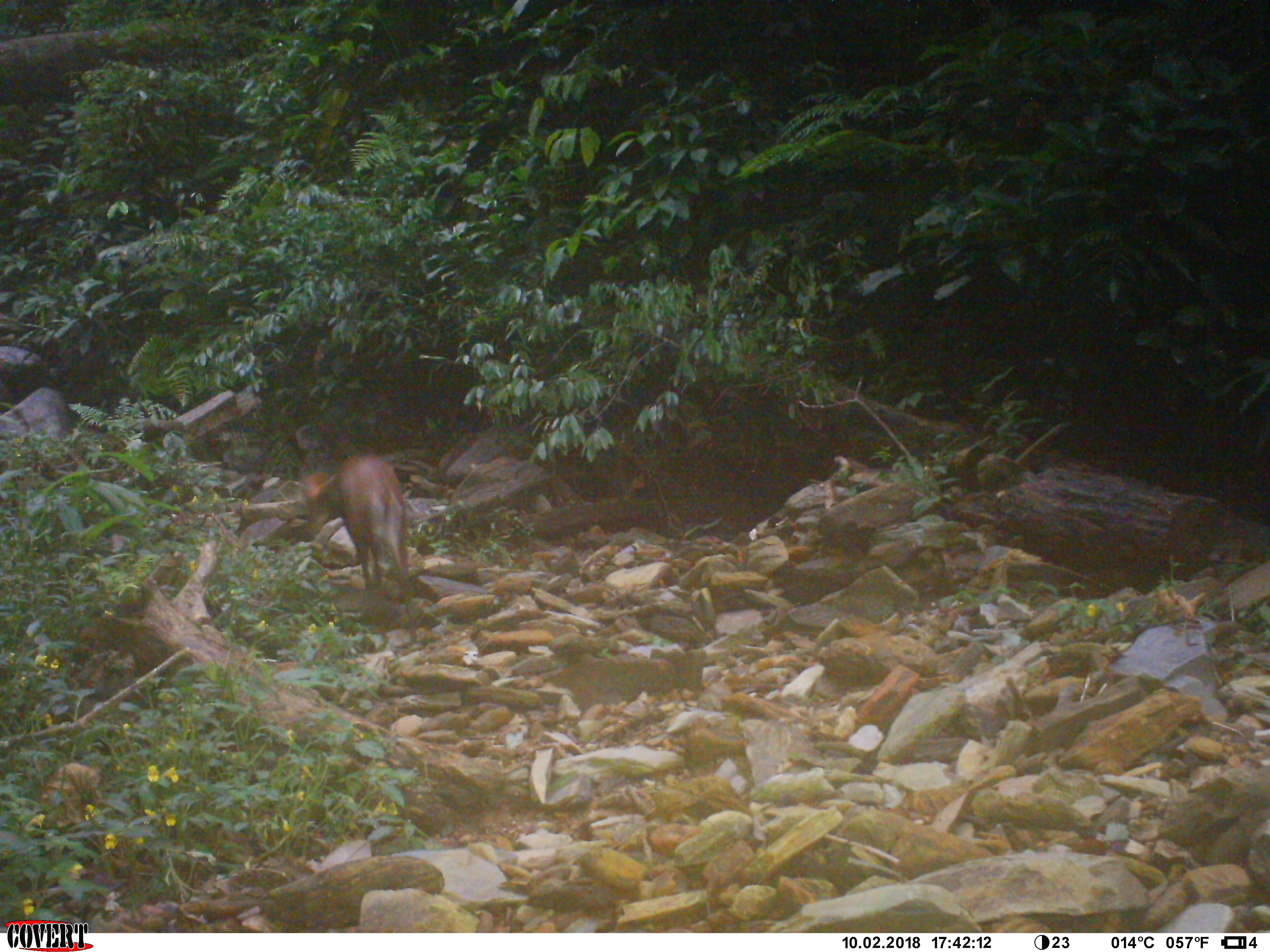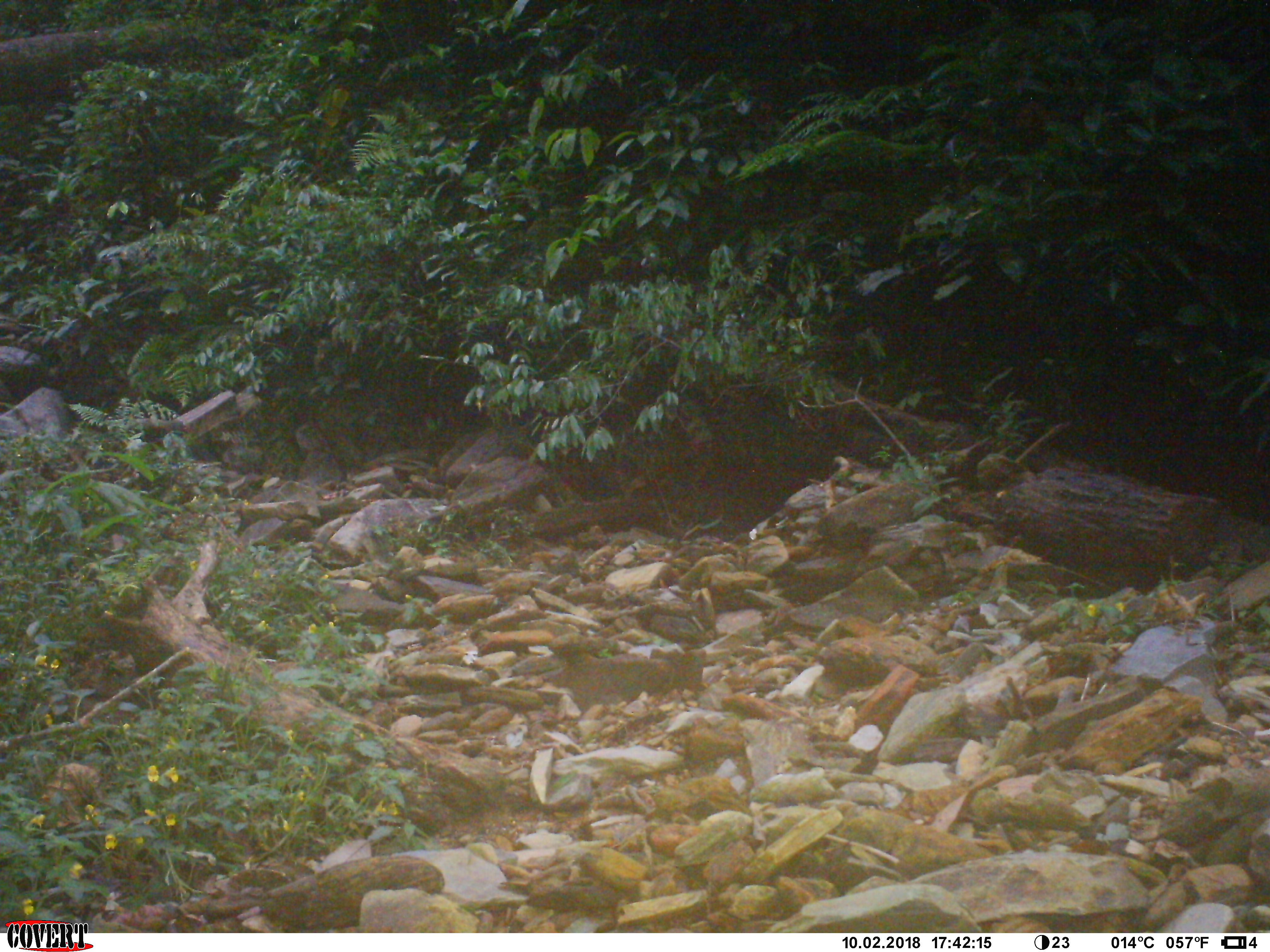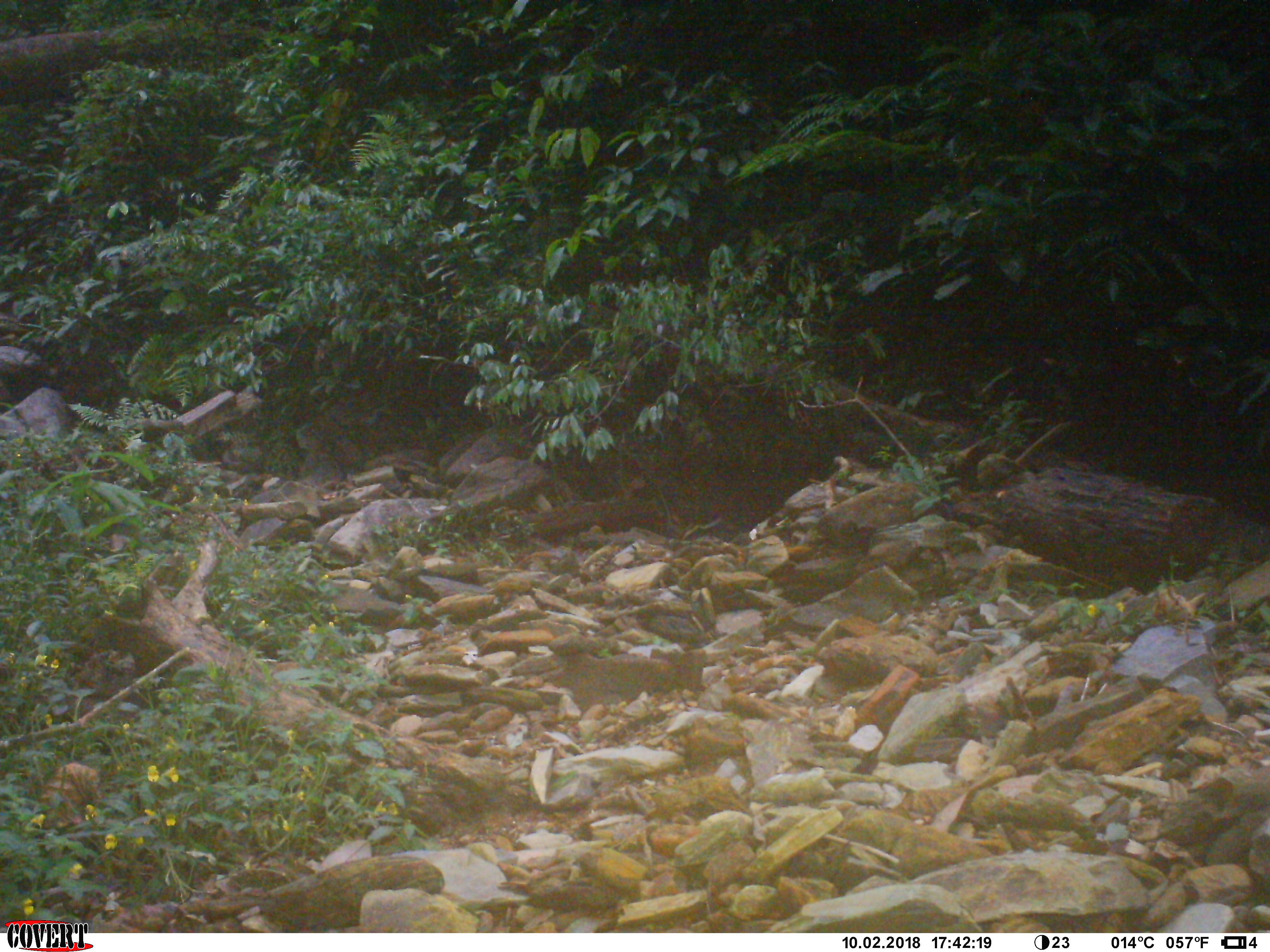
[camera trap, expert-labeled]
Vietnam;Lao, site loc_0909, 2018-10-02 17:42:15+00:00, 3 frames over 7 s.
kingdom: Animalia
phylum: Chordata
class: Mammalia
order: Artiodactyla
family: Cervidae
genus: Muntiacus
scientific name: Muntiacus rooseveltorum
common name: roosevelt's muntjac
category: roosevelts muntjac group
Roosevelts muntjac group (roosevelt's muntjac) (Muntiacus rooseveltorum). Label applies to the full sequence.